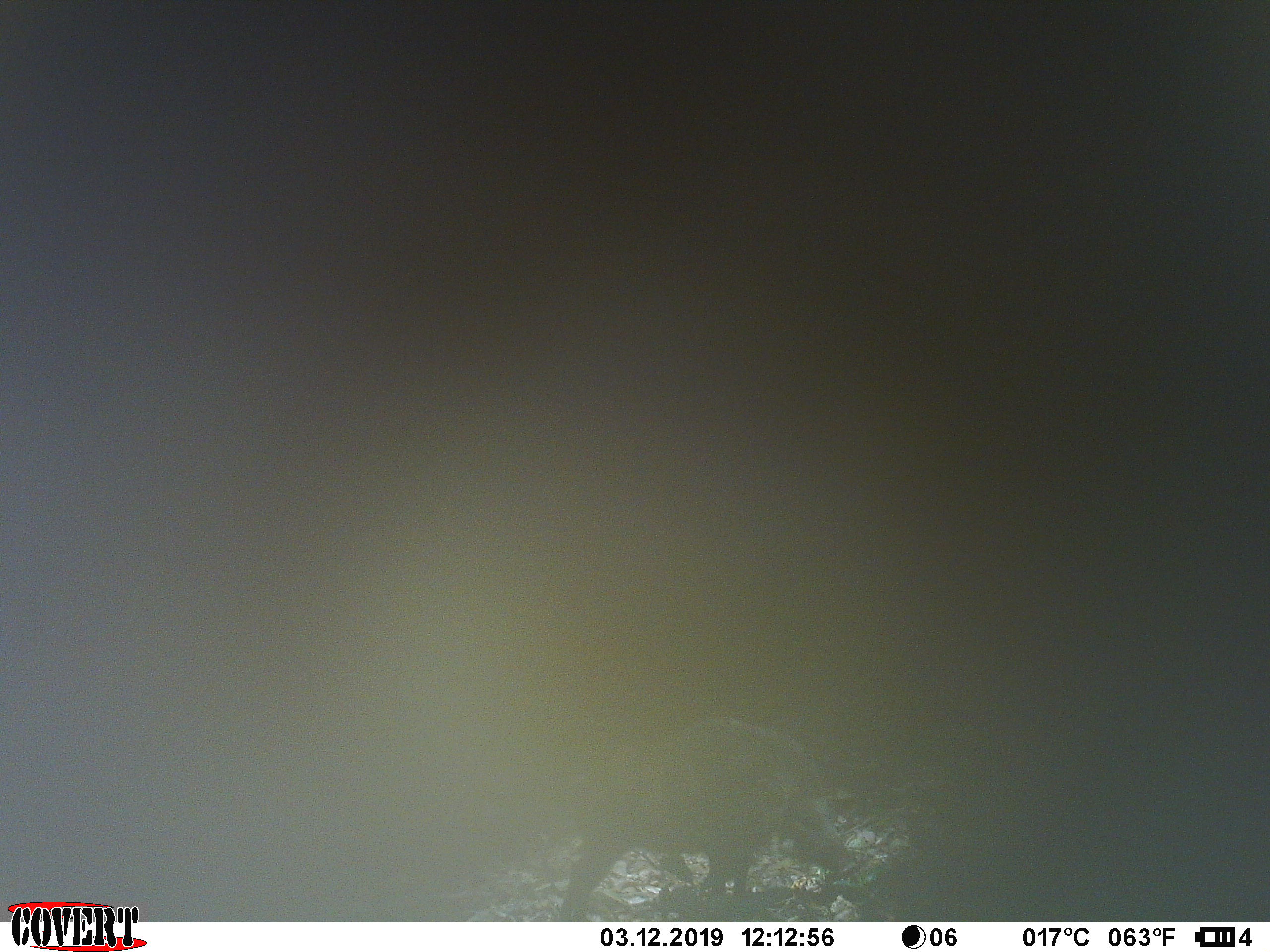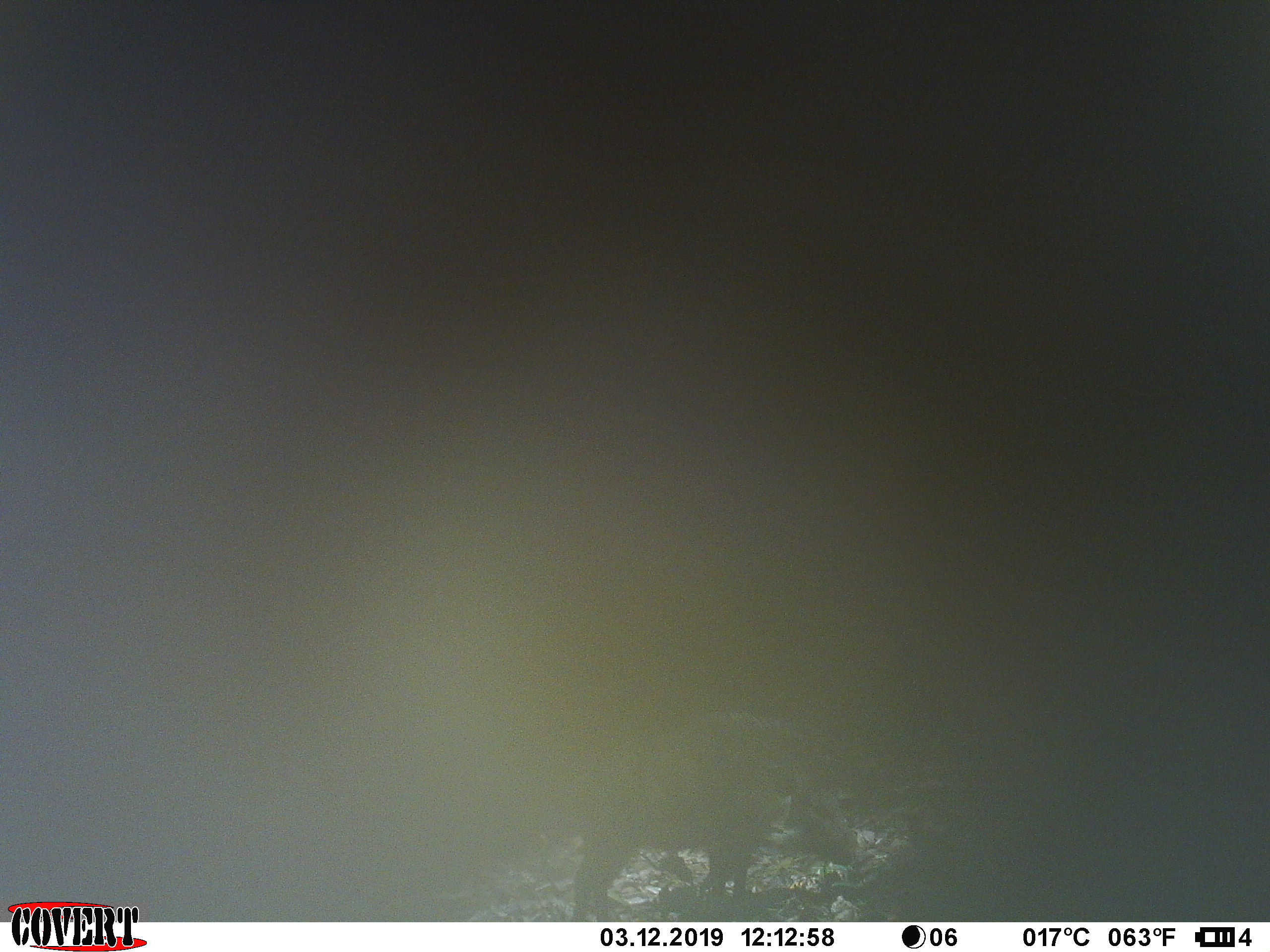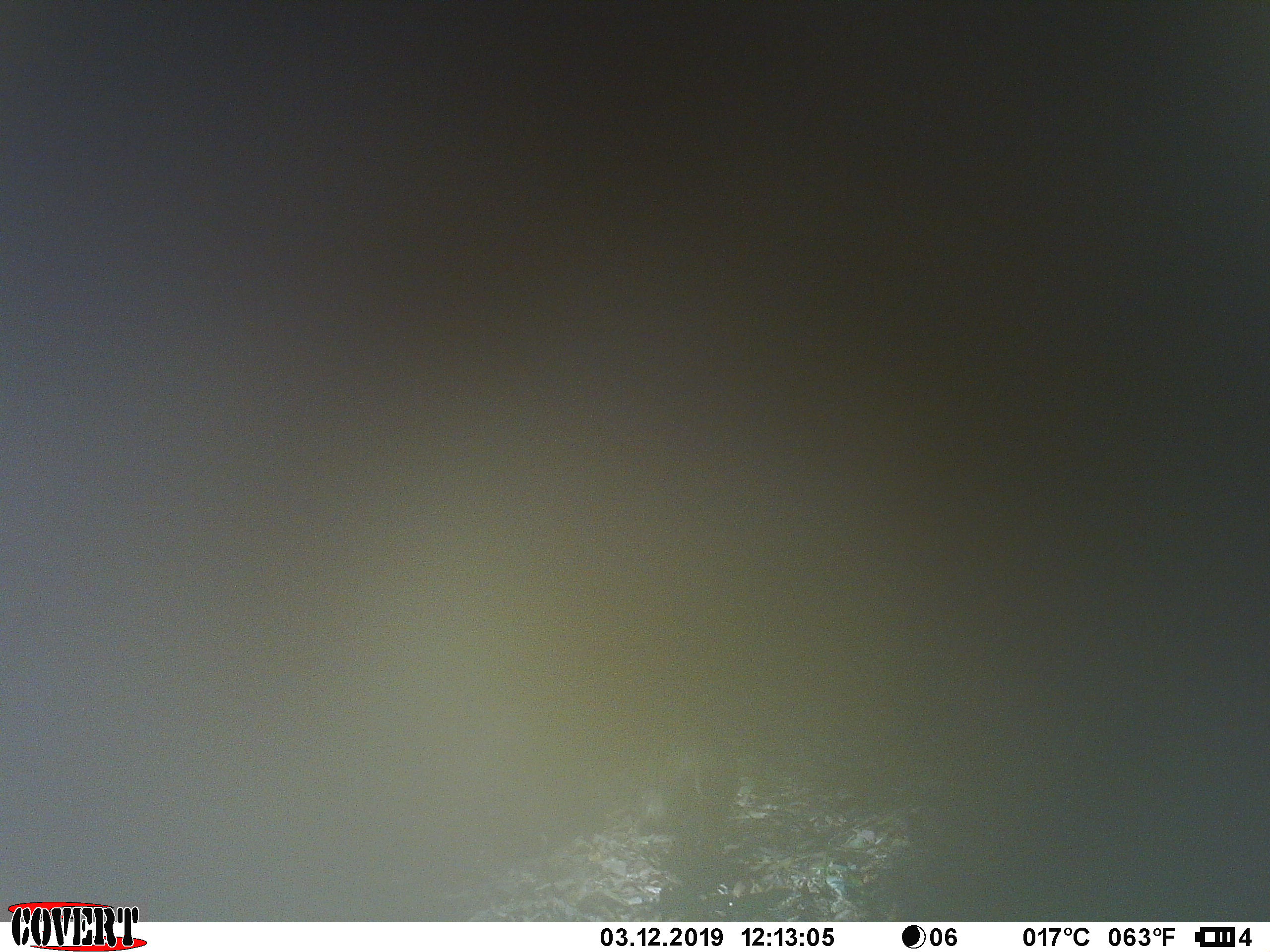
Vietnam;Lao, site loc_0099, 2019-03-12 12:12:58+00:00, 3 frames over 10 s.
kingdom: Animalia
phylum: Chordata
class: Mammalia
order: Artiodactyla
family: Suidae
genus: Sus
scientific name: Sus scrofa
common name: eurasian wild pig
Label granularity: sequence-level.